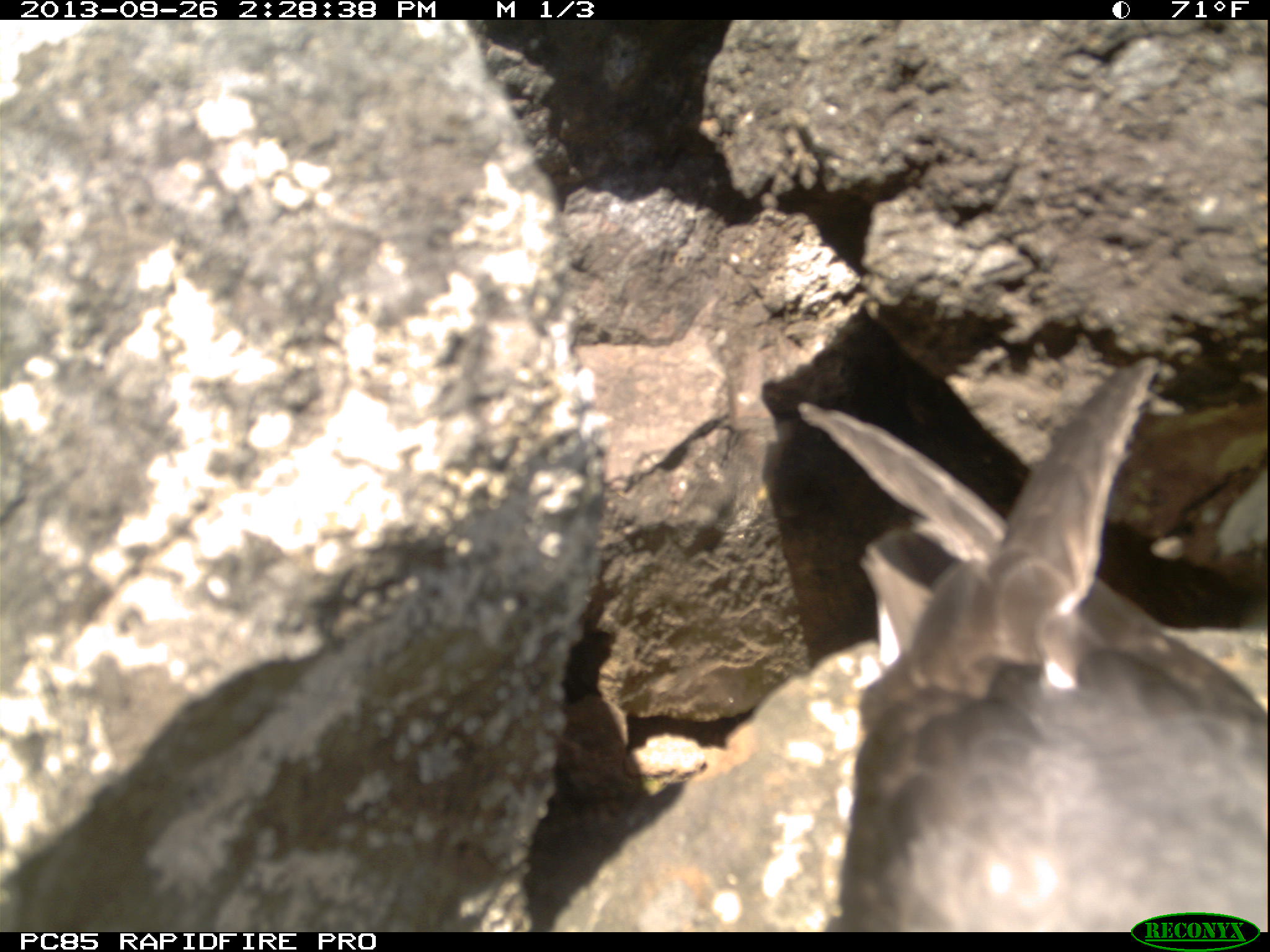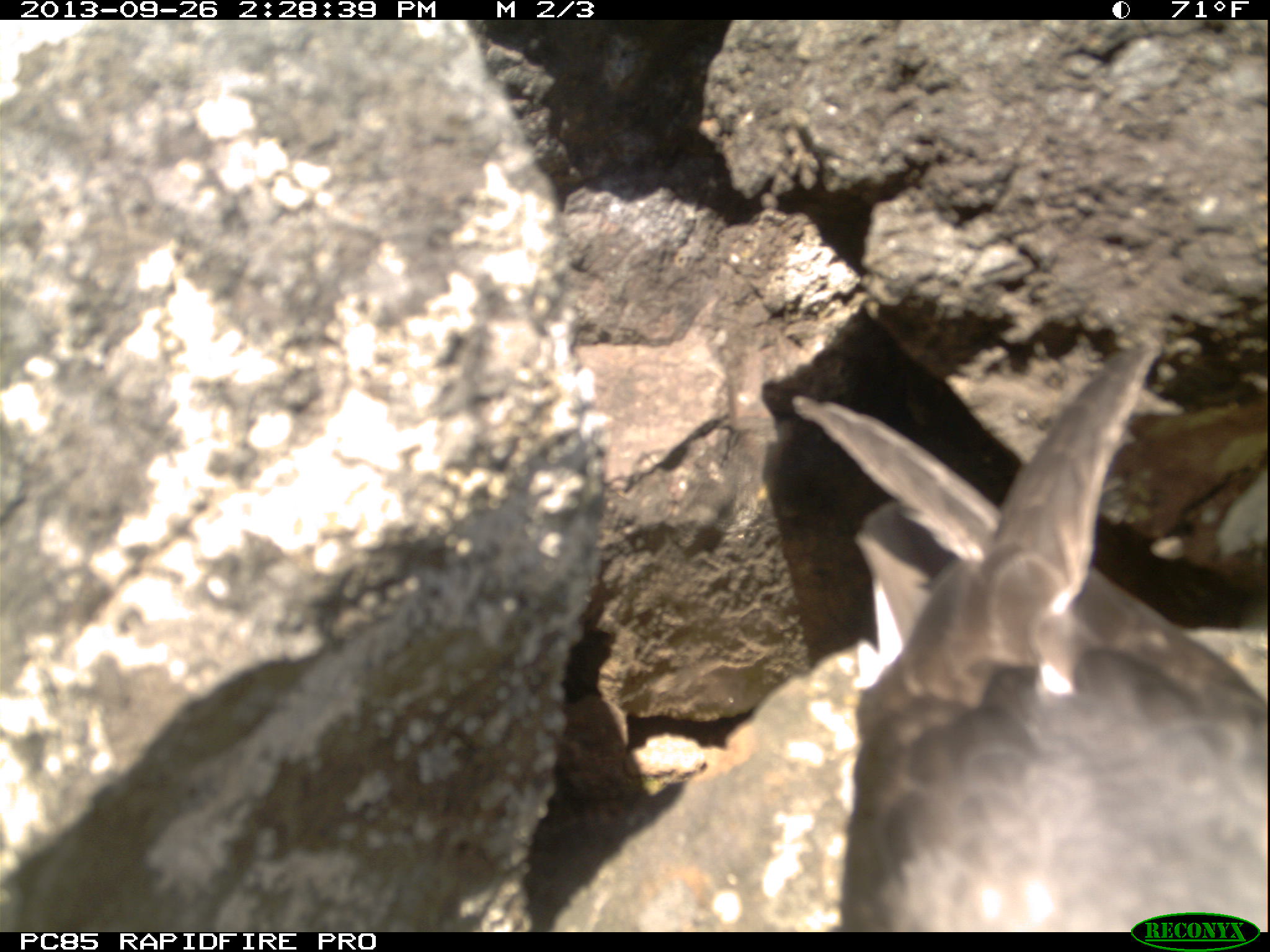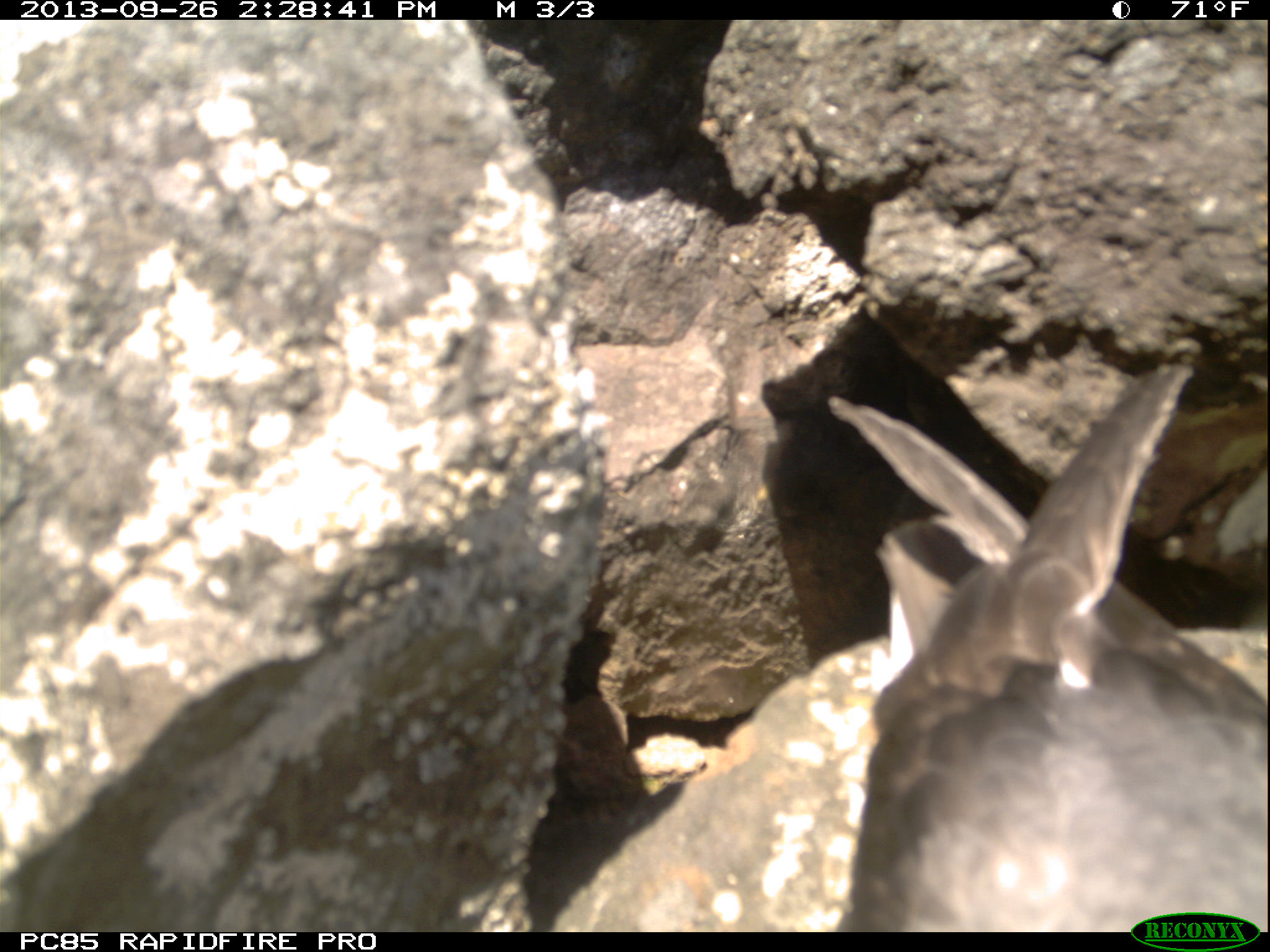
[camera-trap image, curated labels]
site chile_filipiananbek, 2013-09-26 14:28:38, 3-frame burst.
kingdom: Animalia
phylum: Chordata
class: Aves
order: Procellariiformes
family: Procellariidae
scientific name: Procellariidae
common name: petrel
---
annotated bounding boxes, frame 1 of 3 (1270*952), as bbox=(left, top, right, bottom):
petrel: bbox=(781, 353, 1270, 931)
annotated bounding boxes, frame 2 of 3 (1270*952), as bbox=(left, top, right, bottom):
petrel: bbox=(789, 325, 1270, 932)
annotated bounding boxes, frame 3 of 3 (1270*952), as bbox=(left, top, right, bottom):
petrel: bbox=(828, 358, 1264, 930)